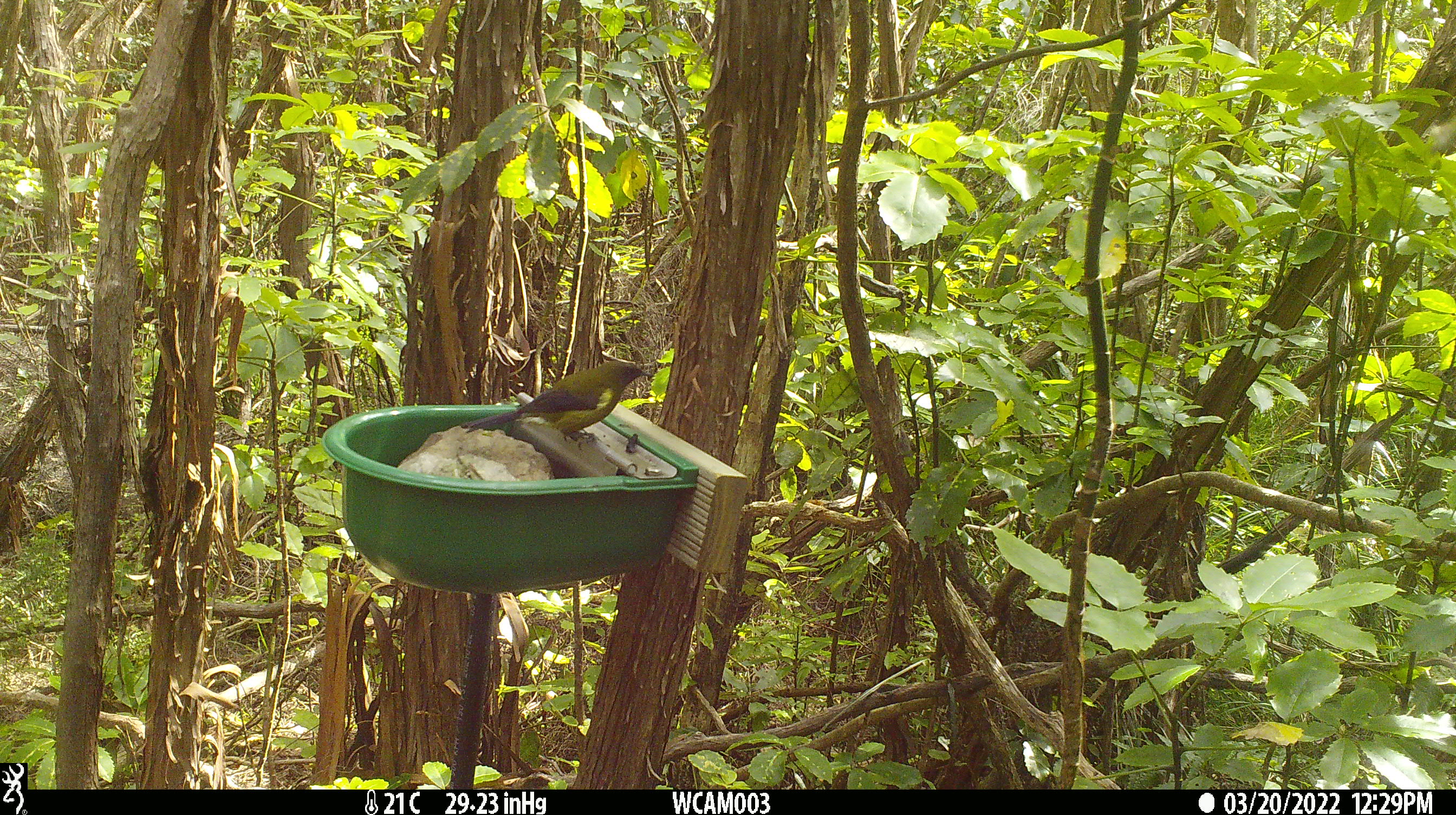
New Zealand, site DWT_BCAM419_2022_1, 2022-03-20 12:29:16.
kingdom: Animalia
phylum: Chordata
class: Aves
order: Passeriformes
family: Meliphagidae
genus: Anthornis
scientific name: Anthornis melanura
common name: new zealand bellbird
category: bellbird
Bellbird (new zealand bellbird) (Anthornis melanura).